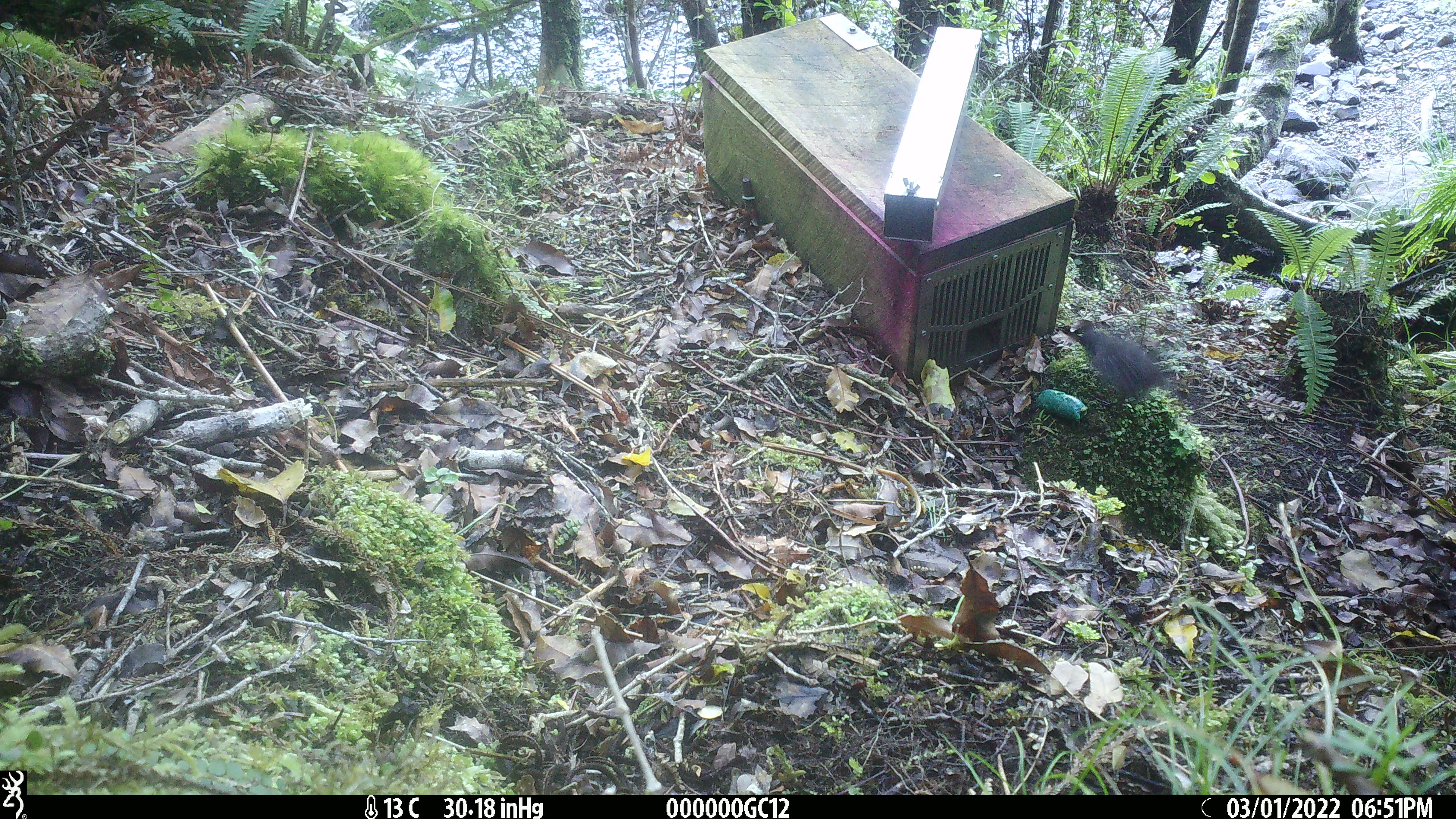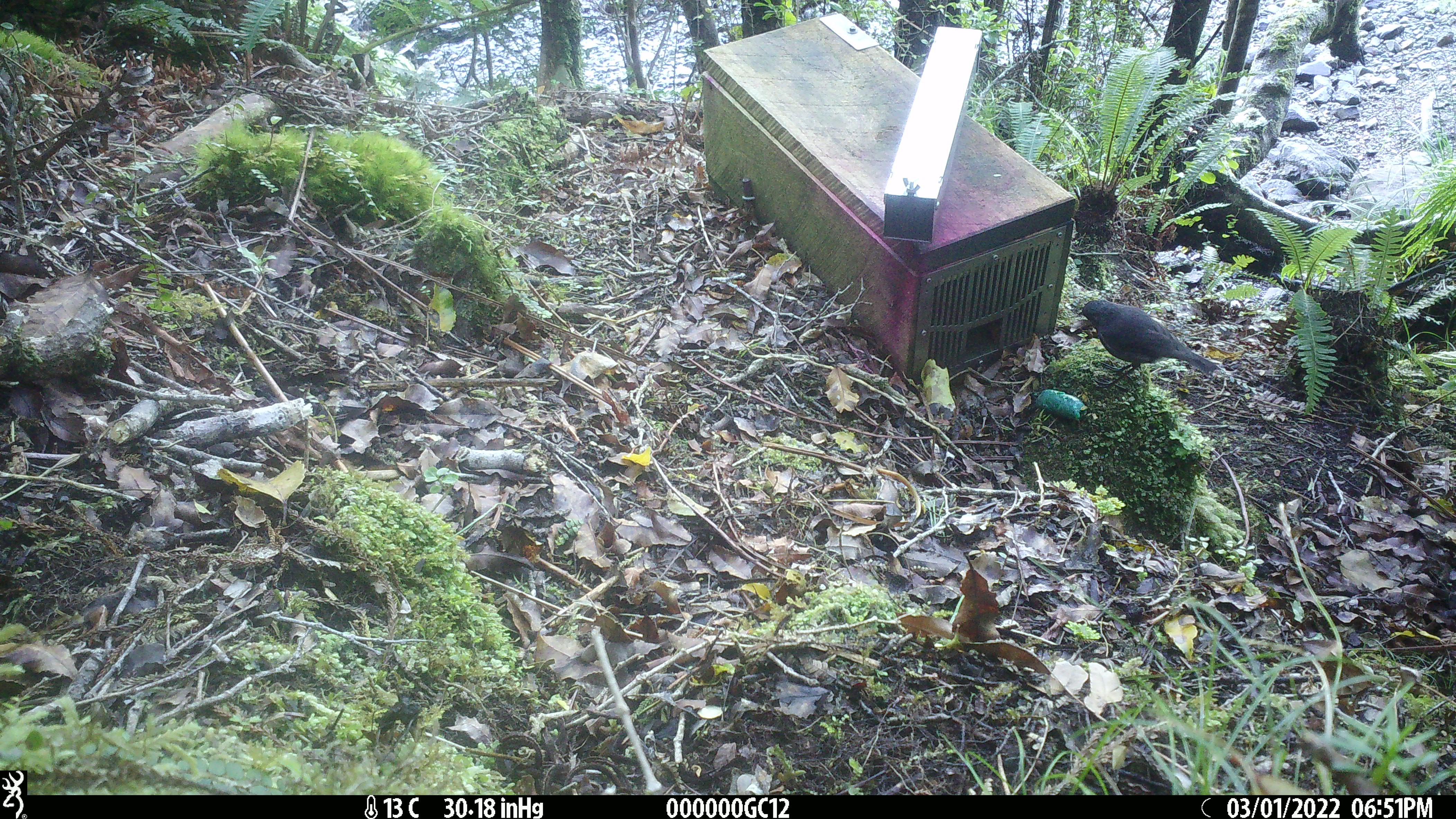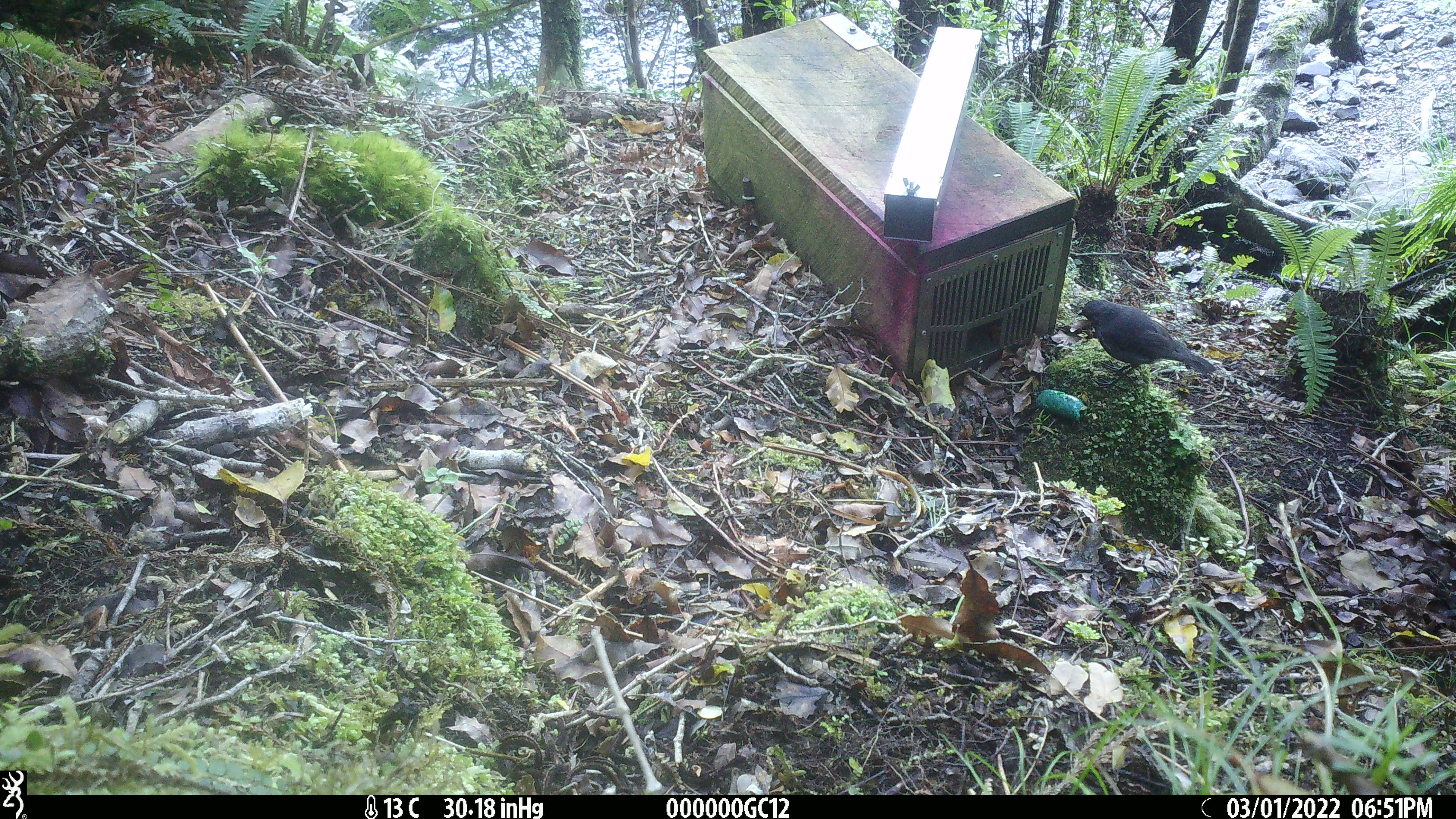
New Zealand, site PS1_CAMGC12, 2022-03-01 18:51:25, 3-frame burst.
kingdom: Animalia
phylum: Chordata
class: Aves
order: Passeriformes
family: Petroicidae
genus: Petroica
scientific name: Petroica australis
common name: new zealand robin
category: robin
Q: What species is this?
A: Robin (new zealand robin) (Petroica australis).